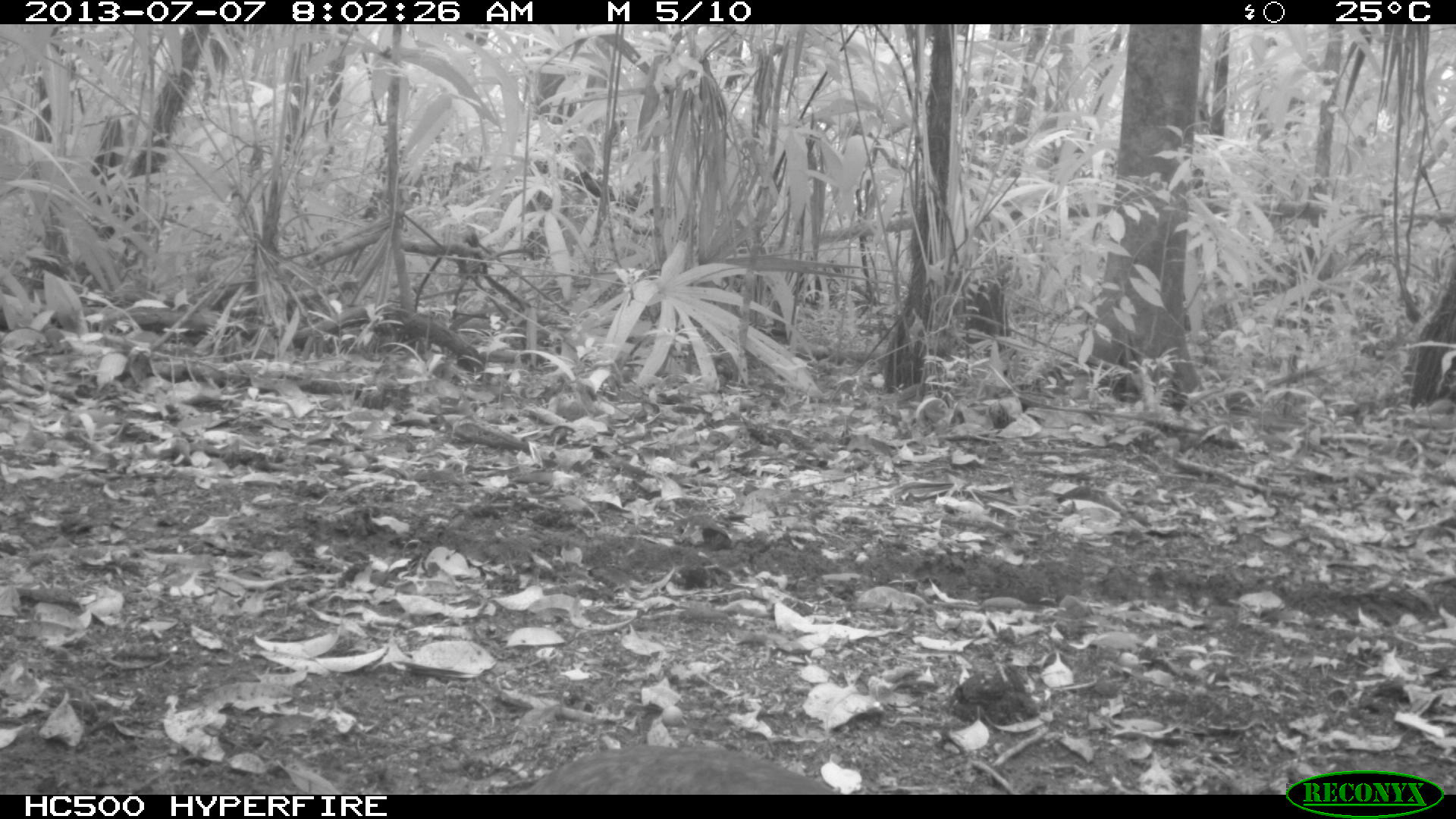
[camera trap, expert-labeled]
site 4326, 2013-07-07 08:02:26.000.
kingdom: Animalia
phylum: Chordata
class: Aves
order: Tinamiformes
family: Tinamidae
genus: Tinamus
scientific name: Tinamus major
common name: great tinamou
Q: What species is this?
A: Tinamus major (great tinamou).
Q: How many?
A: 1.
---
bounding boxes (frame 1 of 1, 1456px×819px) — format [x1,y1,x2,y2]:
tinamus major: [515,744,842,795]